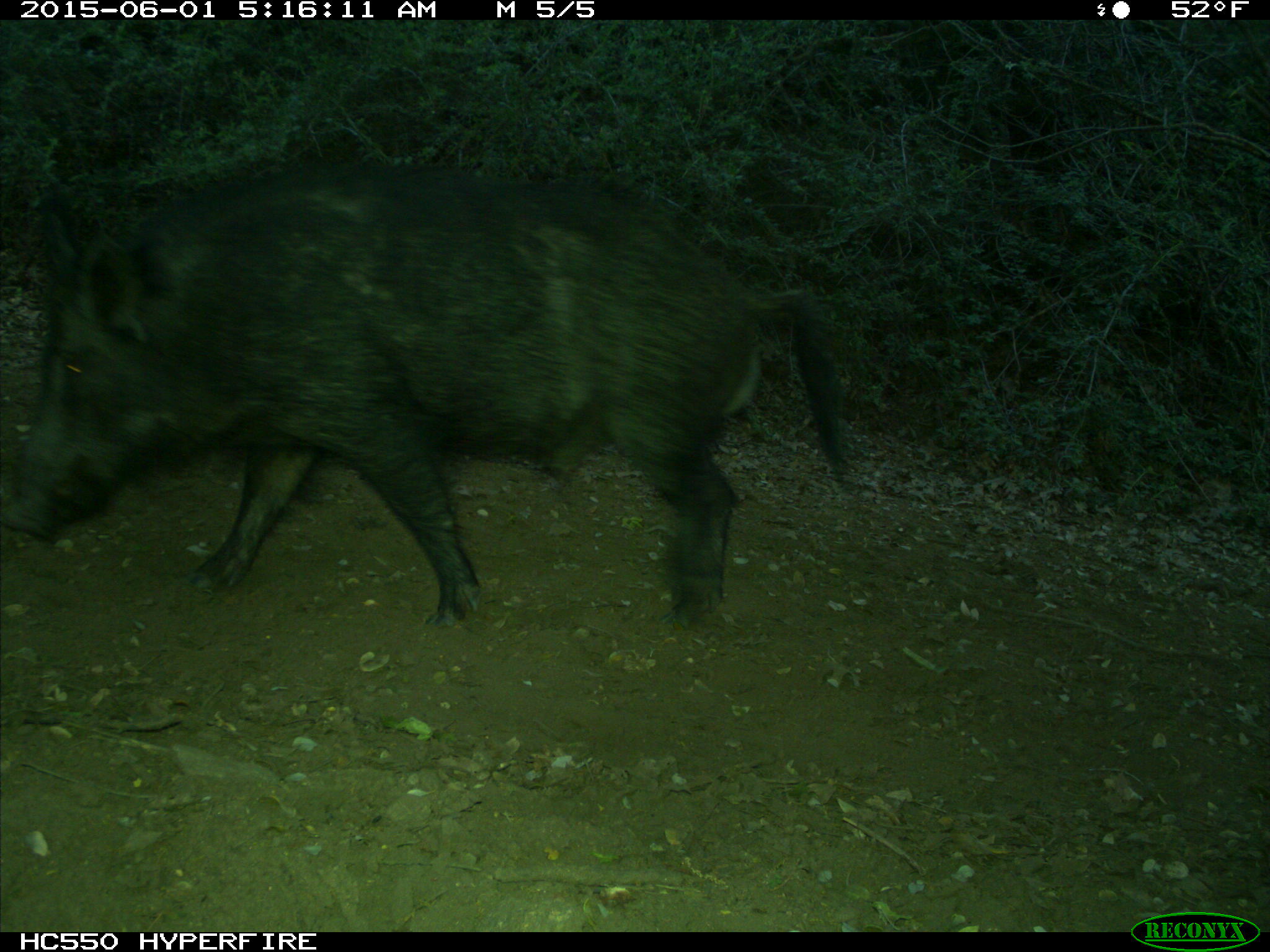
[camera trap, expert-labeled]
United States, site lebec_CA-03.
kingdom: Animalia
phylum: Chordata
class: Mammalia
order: Artiodactyla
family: Suidae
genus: Sus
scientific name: Sus scrofa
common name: wild boar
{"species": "Sus scrofa (wild boar)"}